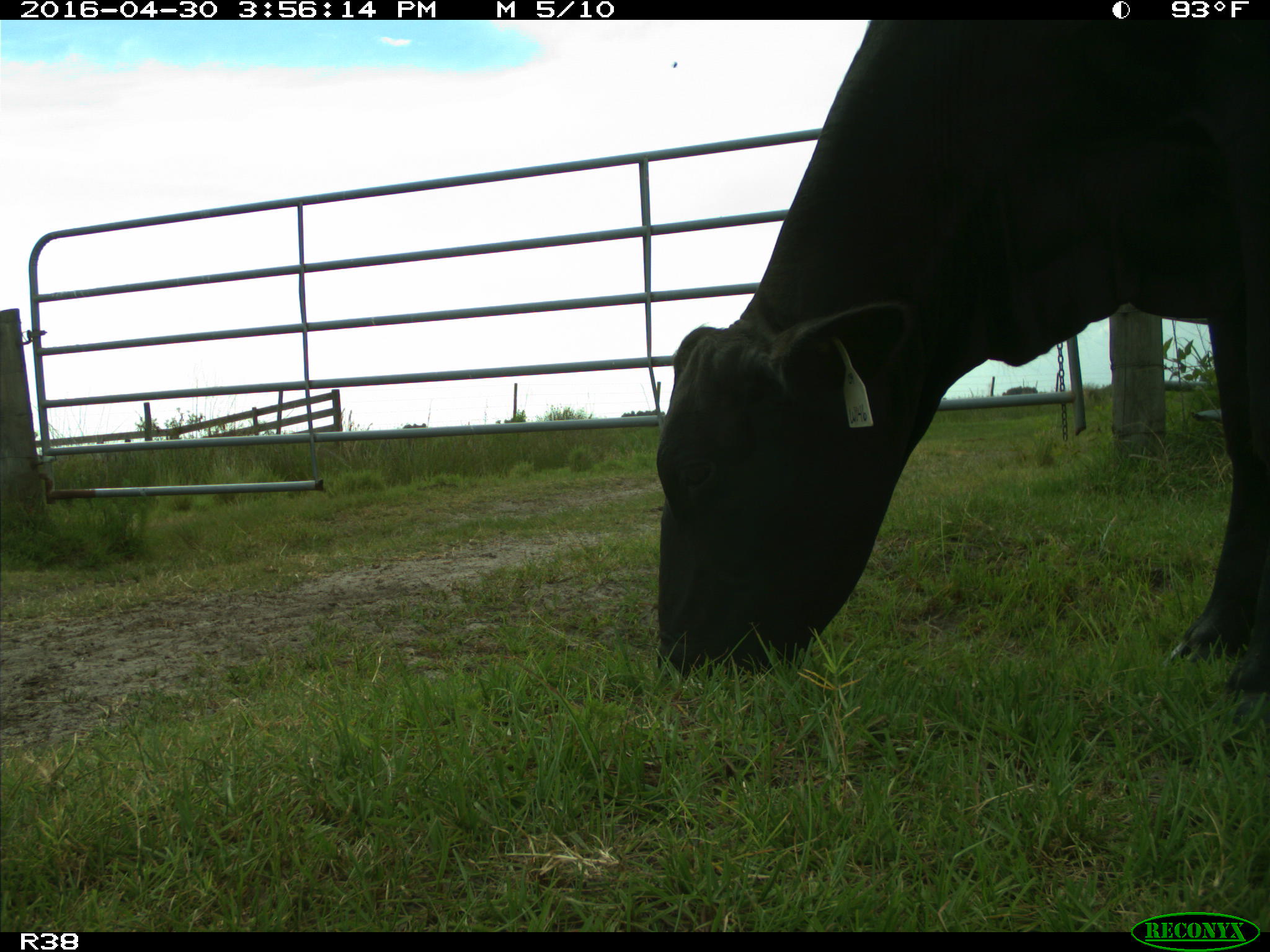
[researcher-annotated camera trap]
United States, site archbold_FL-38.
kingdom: Animalia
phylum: Chordata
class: Mammalia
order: Artiodactyla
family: Bovidae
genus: Bos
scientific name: Bos taurus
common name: domestic cow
Bos taurus (domestic cow).